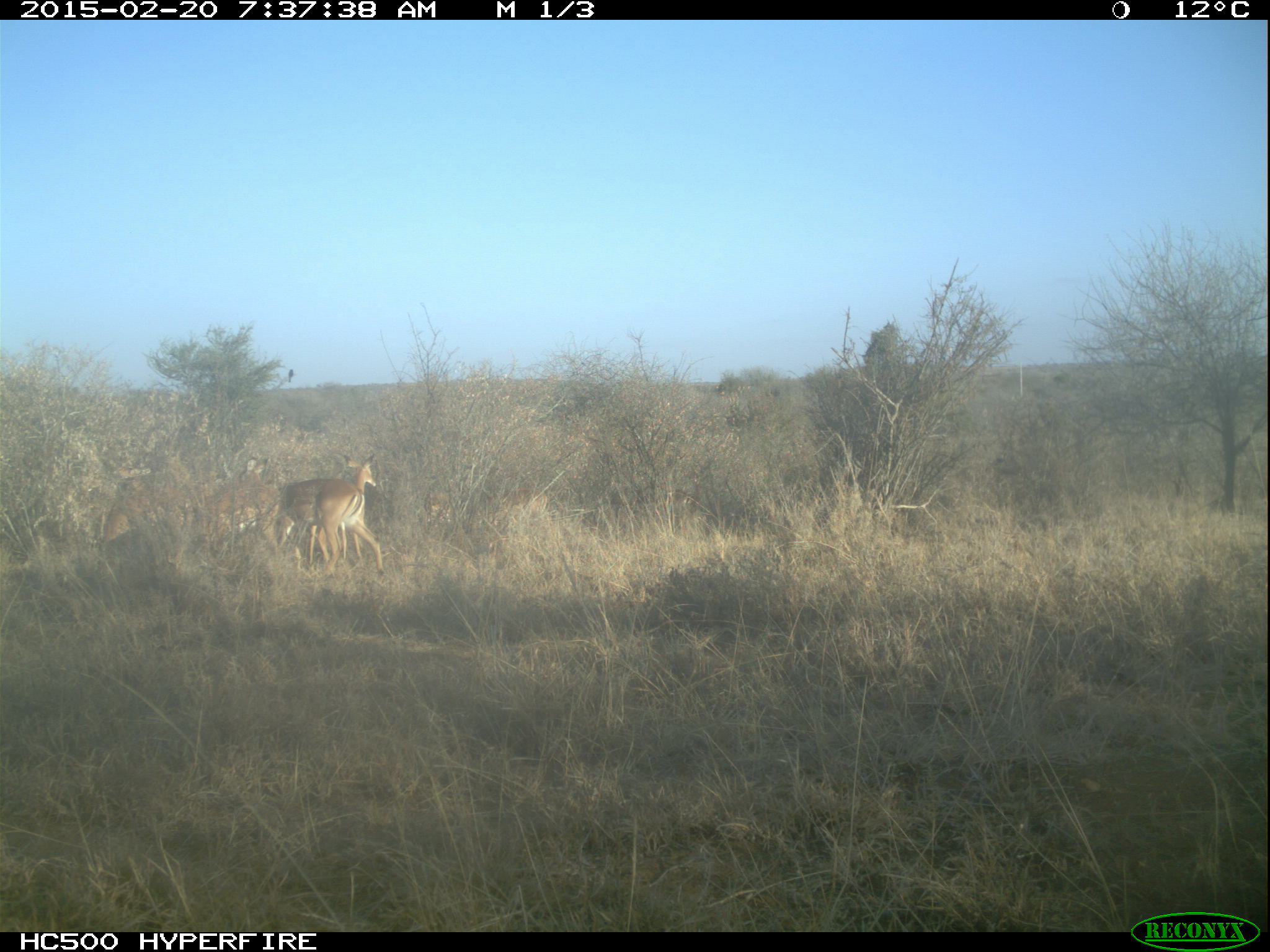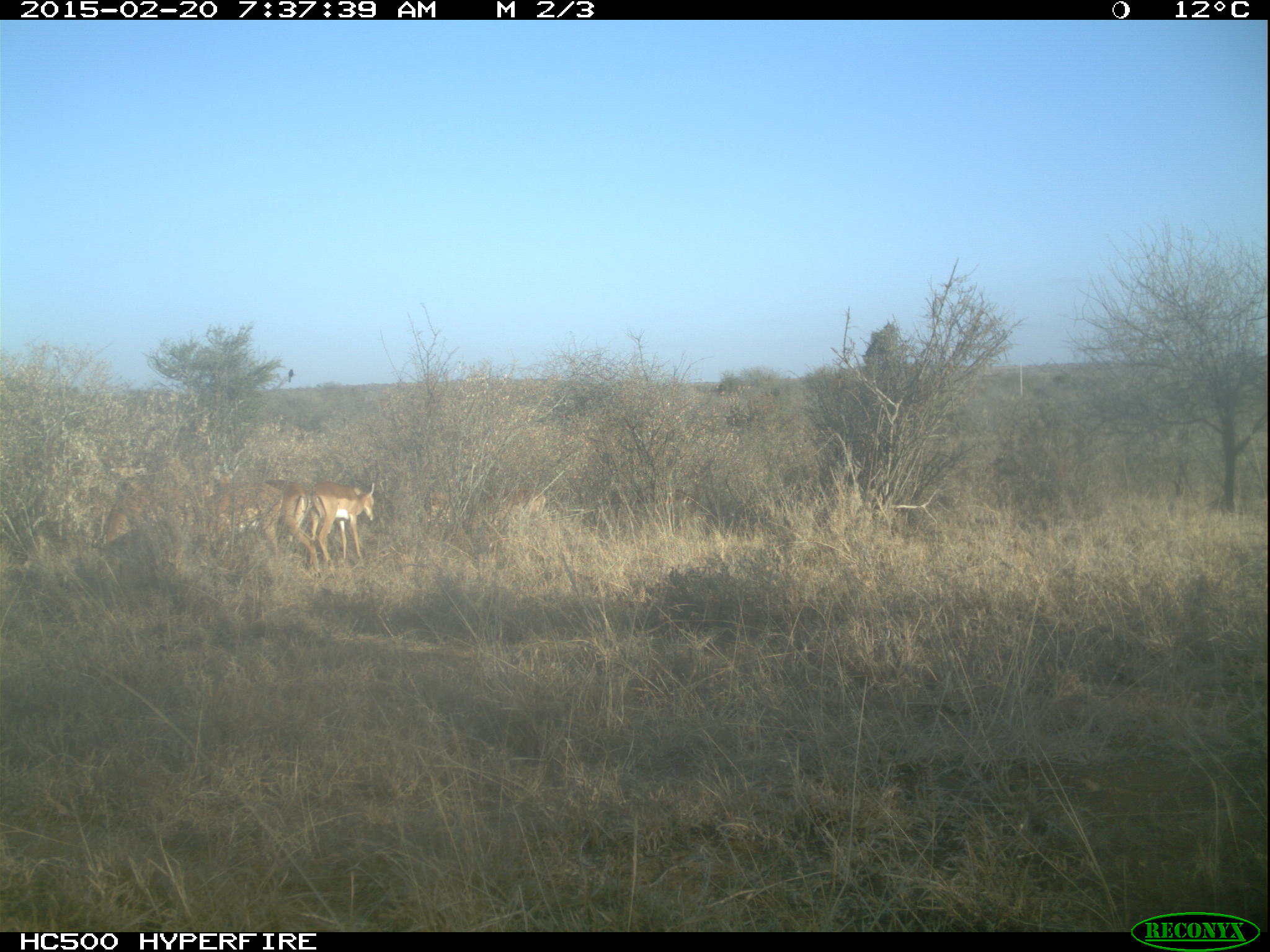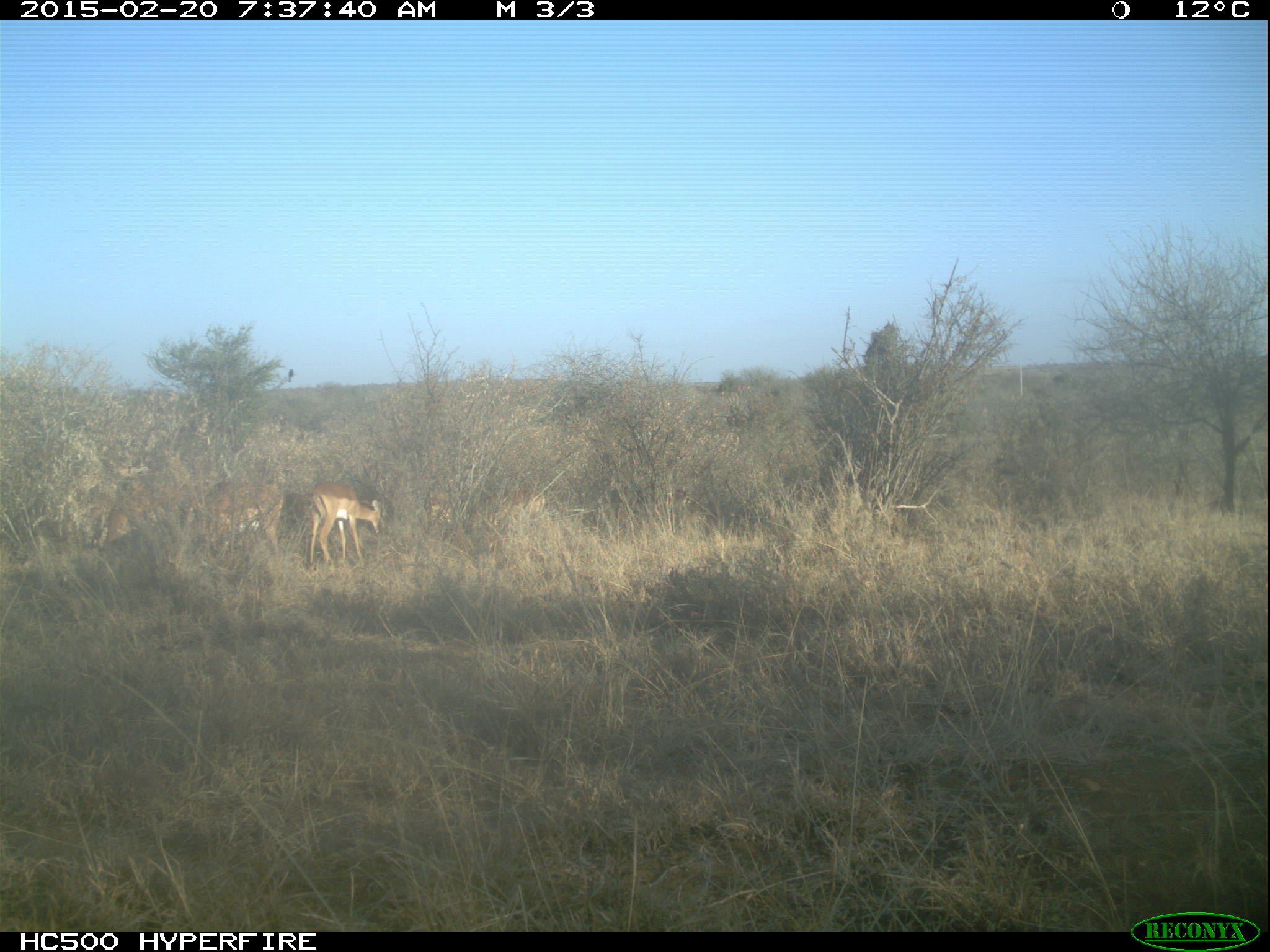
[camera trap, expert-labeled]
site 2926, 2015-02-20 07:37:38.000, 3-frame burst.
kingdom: Animalia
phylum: Chordata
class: Mammalia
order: Artiodactyla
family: Bovidae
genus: Aepyceros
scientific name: Aepyceros melampus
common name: impala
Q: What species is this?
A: Aepyceros melampus (impala).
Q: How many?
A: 13.